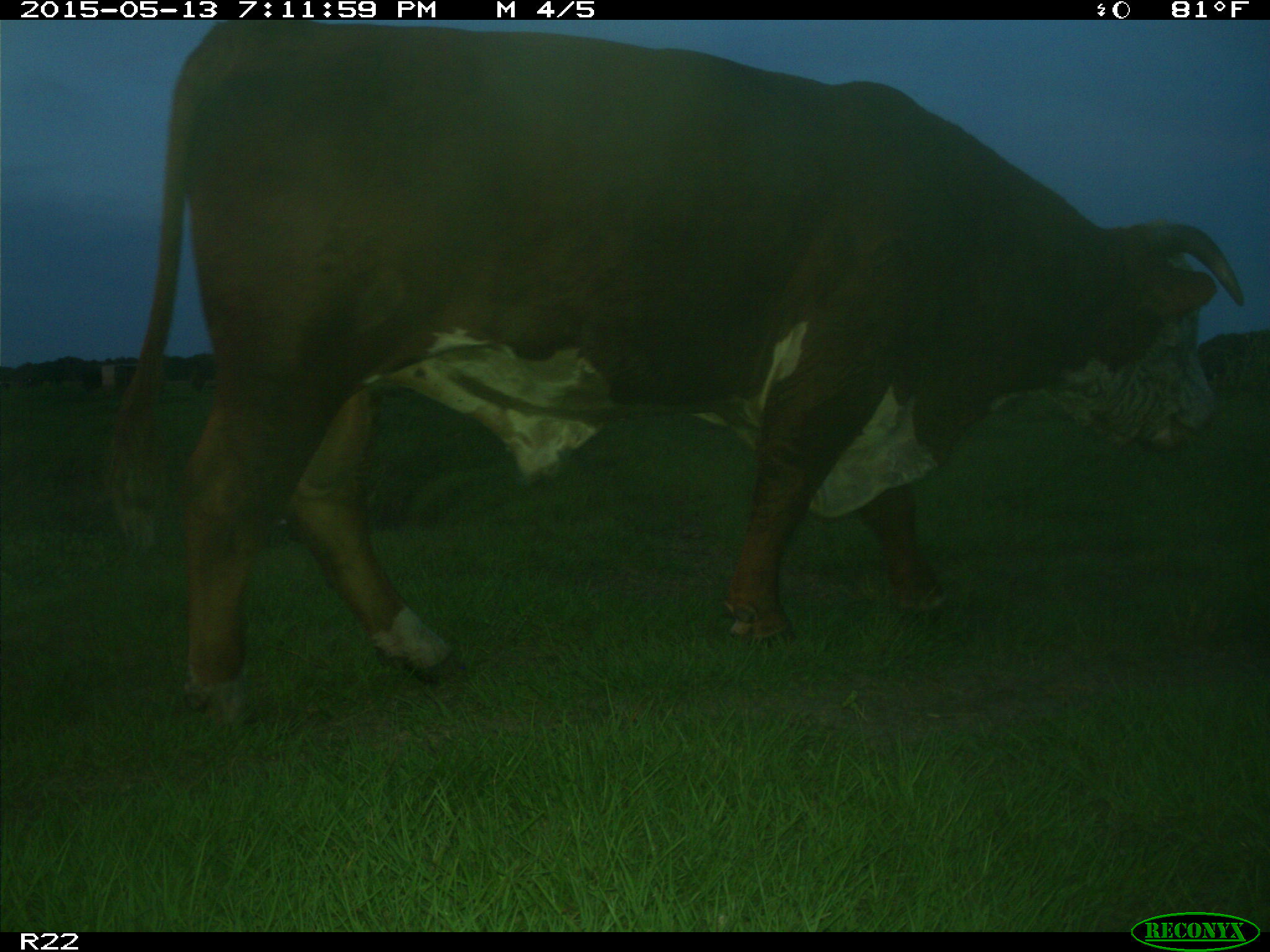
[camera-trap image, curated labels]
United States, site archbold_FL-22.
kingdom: Animalia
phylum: Chordata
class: Mammalia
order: Artiodactyla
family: Bovidae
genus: Bos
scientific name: Bos taurus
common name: domestic cow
Bos taurus (domestic cow).